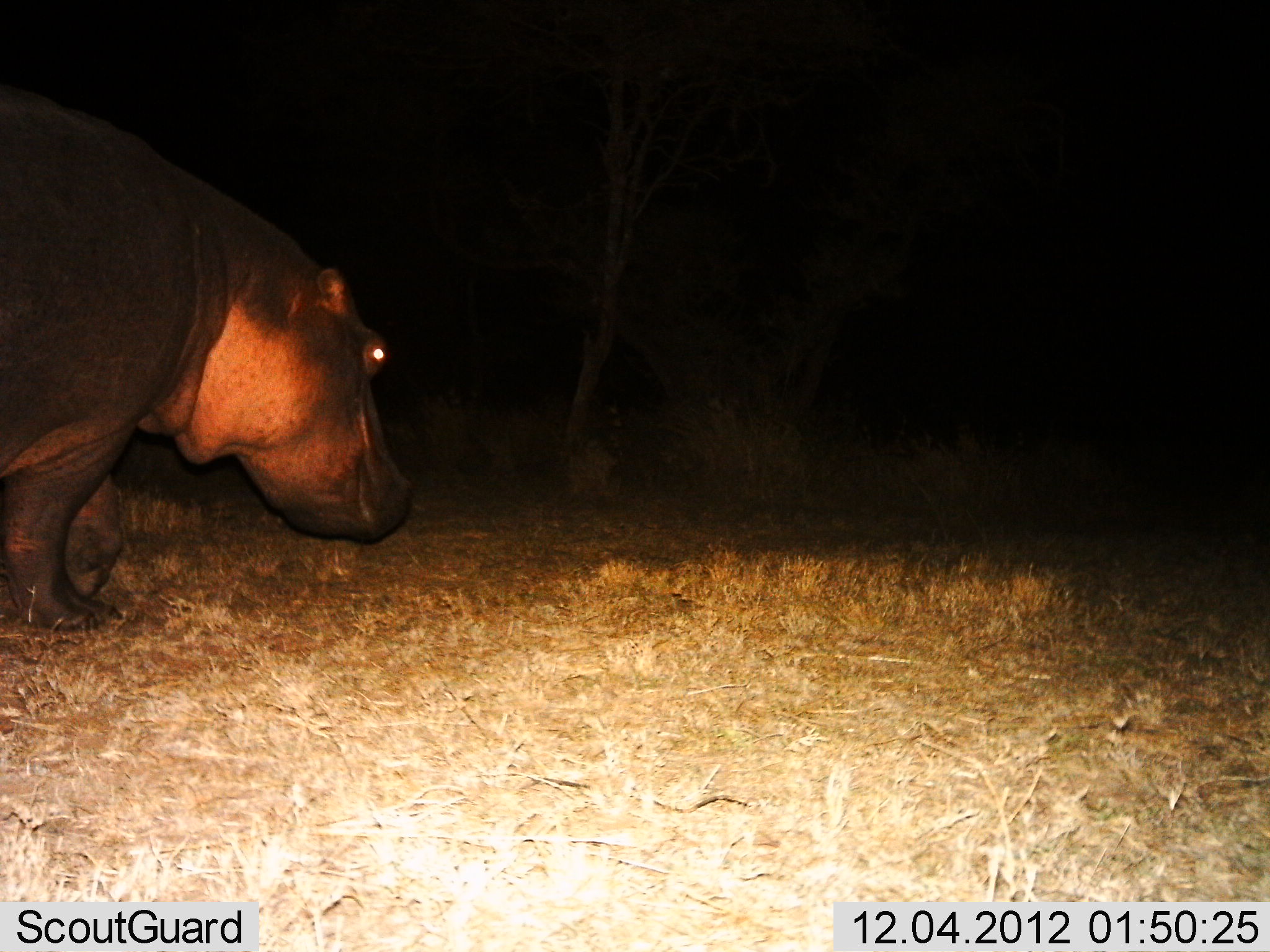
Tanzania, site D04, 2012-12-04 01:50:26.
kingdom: Animalia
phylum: Chordata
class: Mammalia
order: Artiodactyla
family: Hippopotamidae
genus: Hippopotamus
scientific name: Hippopotamus amphibius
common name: hippopotamus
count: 1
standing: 58%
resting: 0%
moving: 38%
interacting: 0%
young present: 0%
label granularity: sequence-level